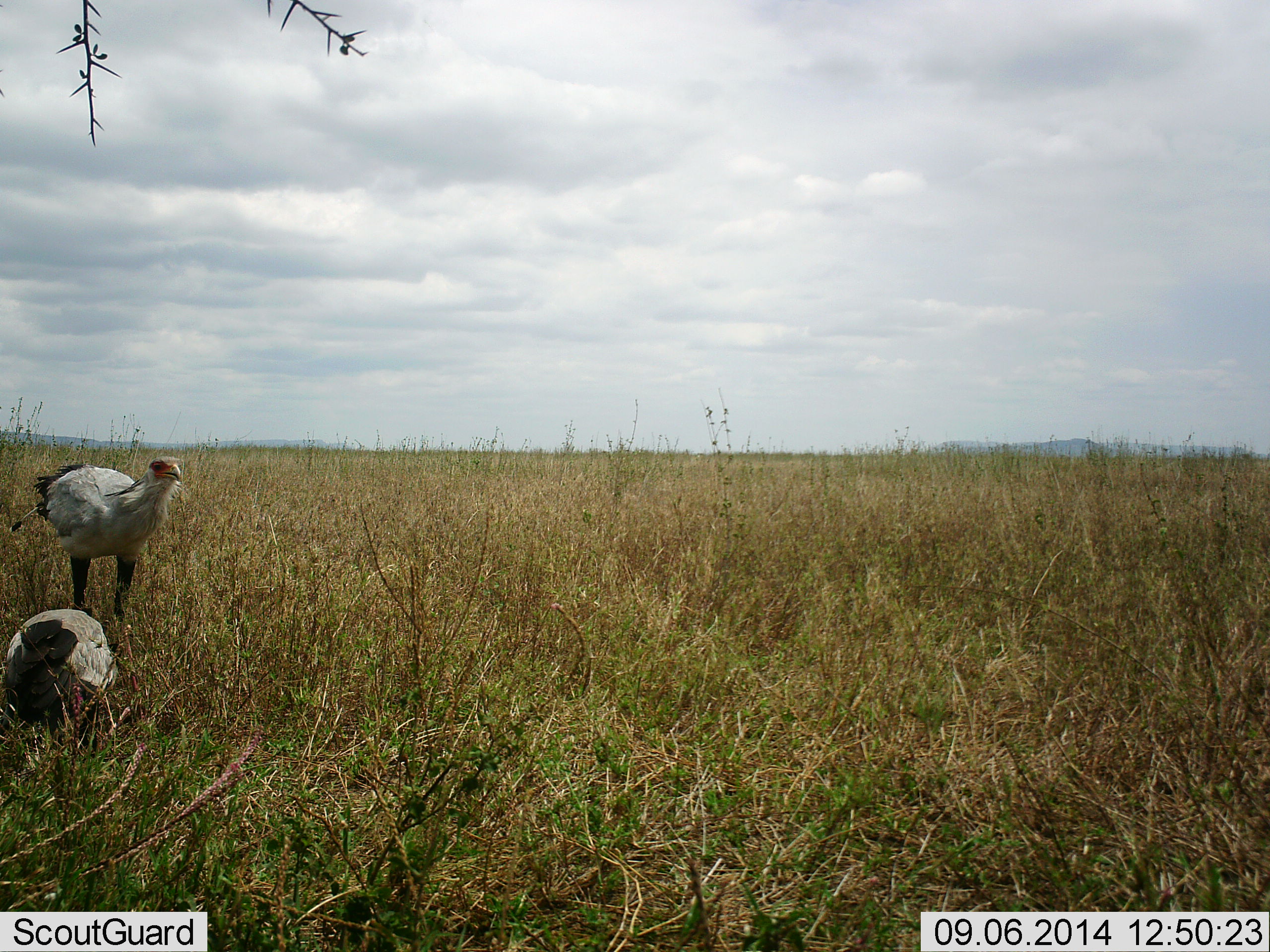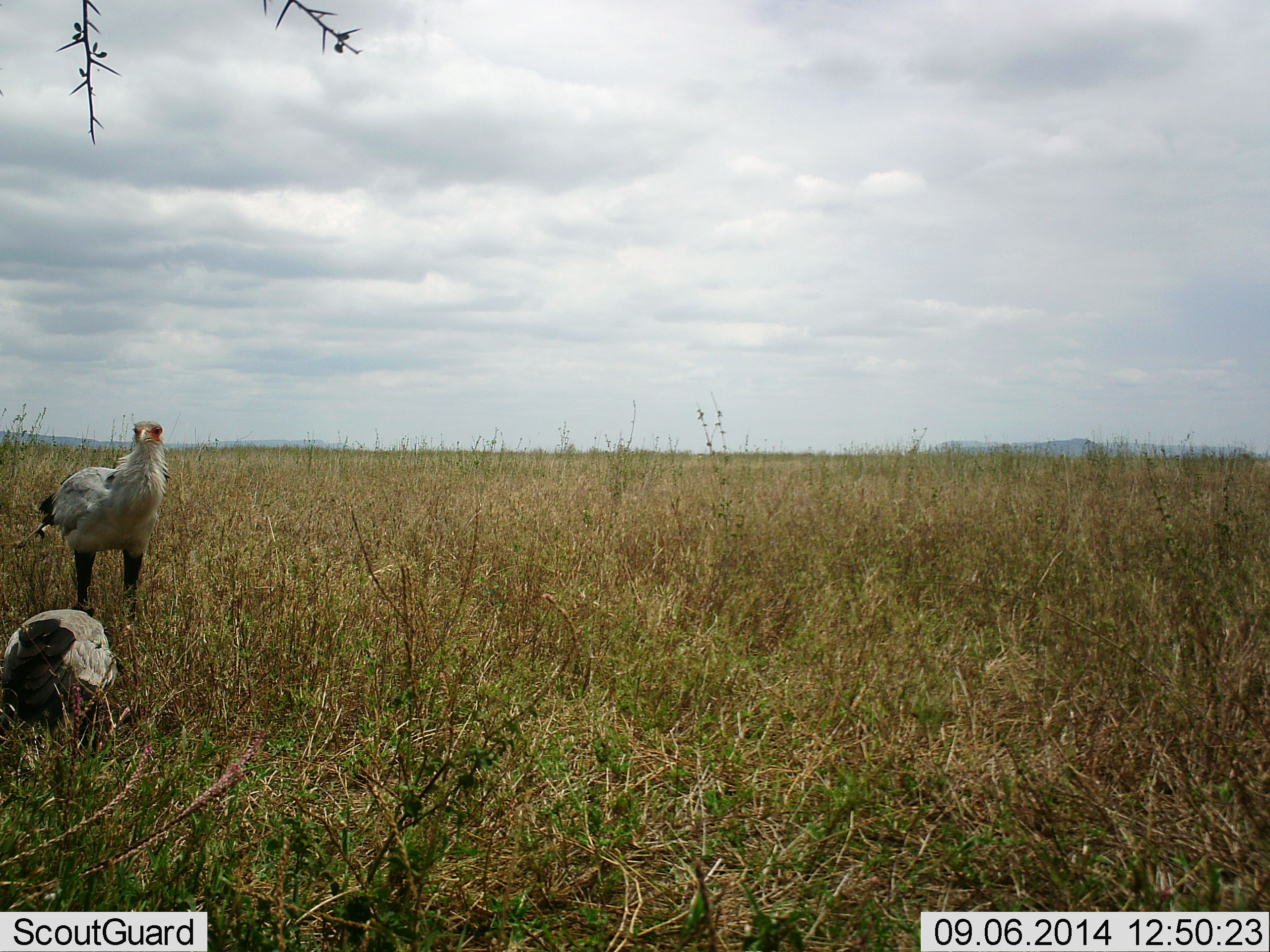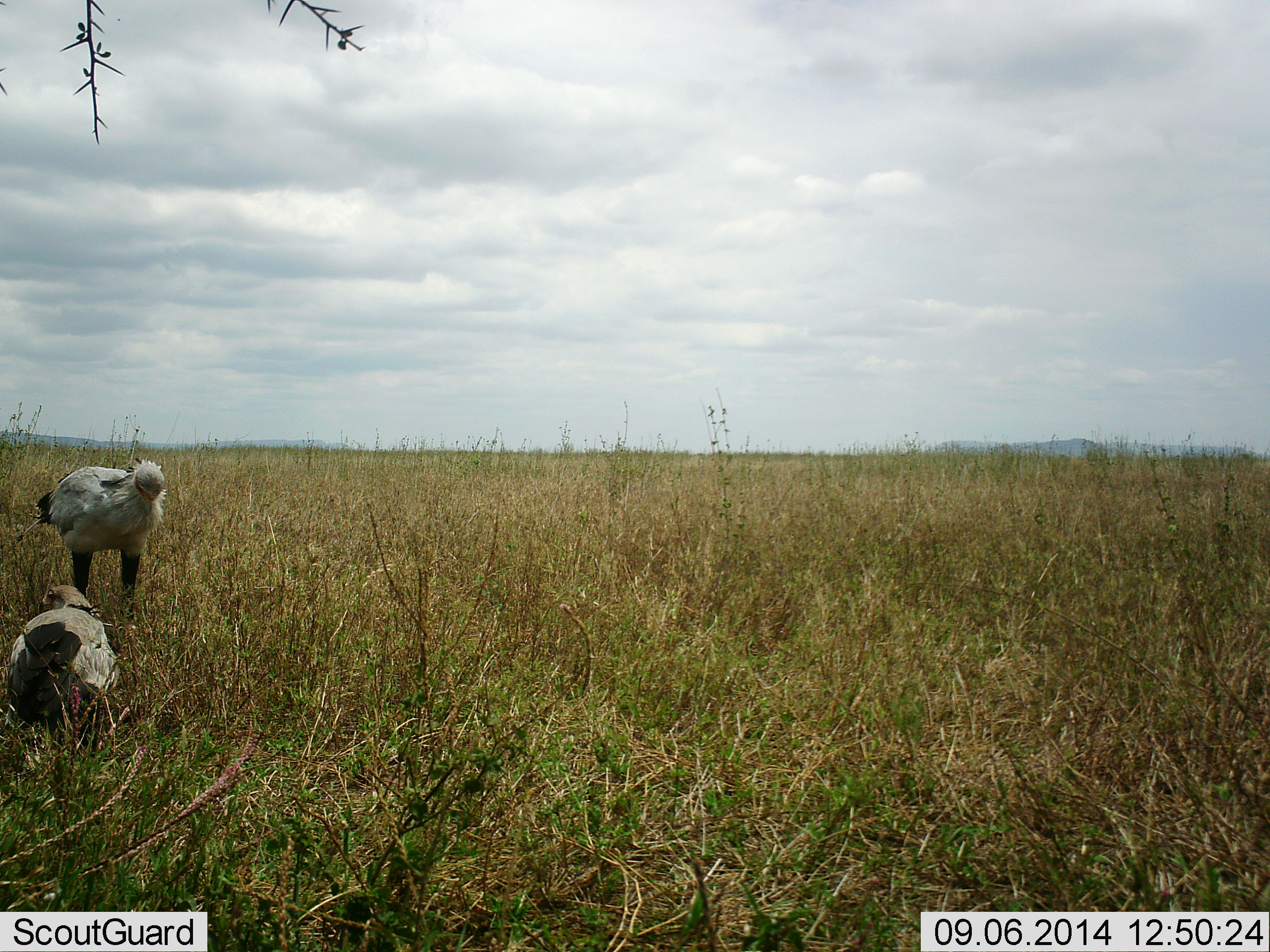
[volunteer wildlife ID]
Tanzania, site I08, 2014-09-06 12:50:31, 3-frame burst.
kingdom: Animalia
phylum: Chordata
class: Aves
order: Accipitriformes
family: Sagittariidae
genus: Sagittarius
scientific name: Sagittarius serpentarius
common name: secretary bird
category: secretarybird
Secretarybird (secretary bird) (Sagittarius serpentarius), count 2. Behavior (volunteer vote fractions): standing 90%, resting 20%, moving 0%, interacting 10%. Young present (vote fraction): 0%. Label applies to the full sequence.